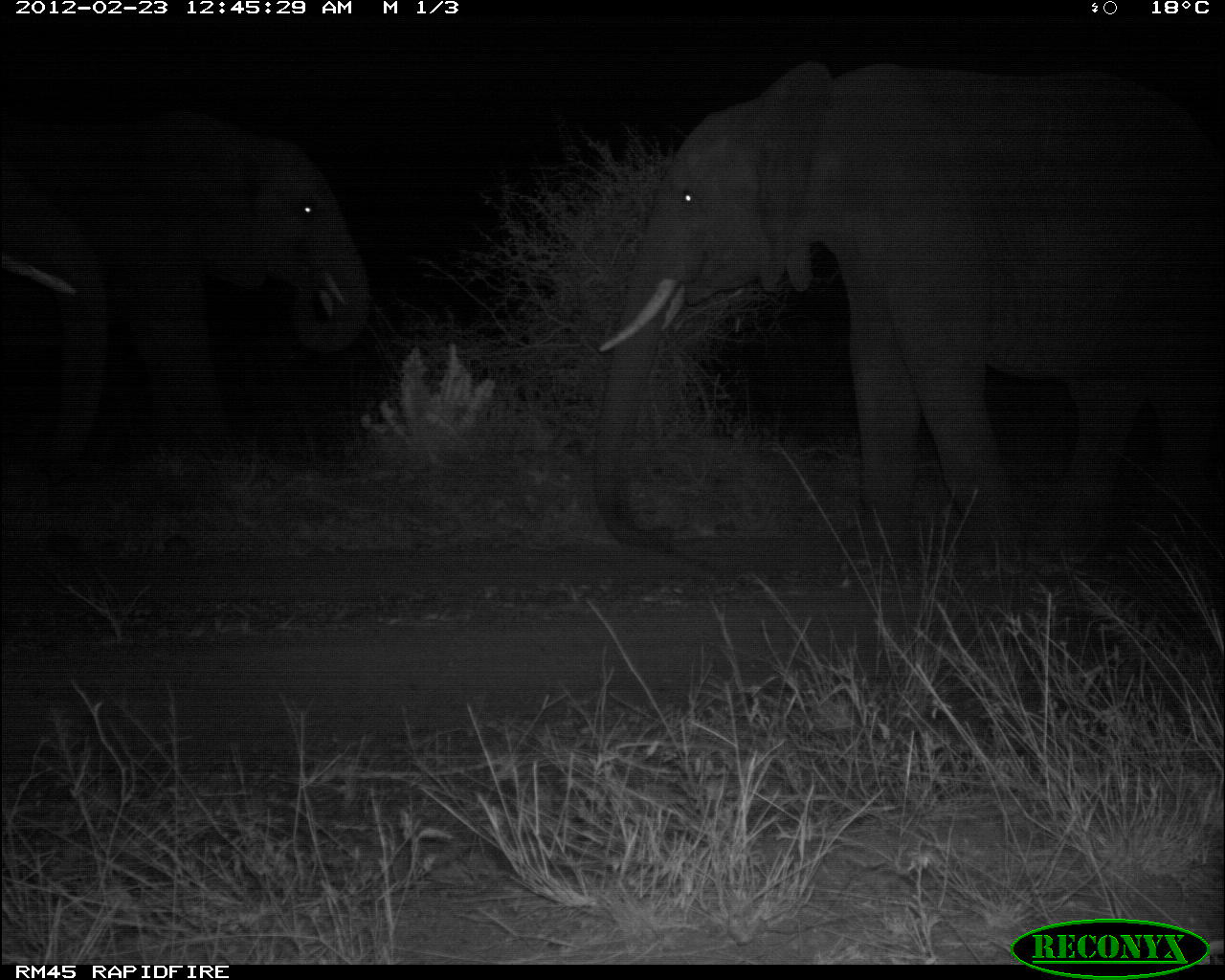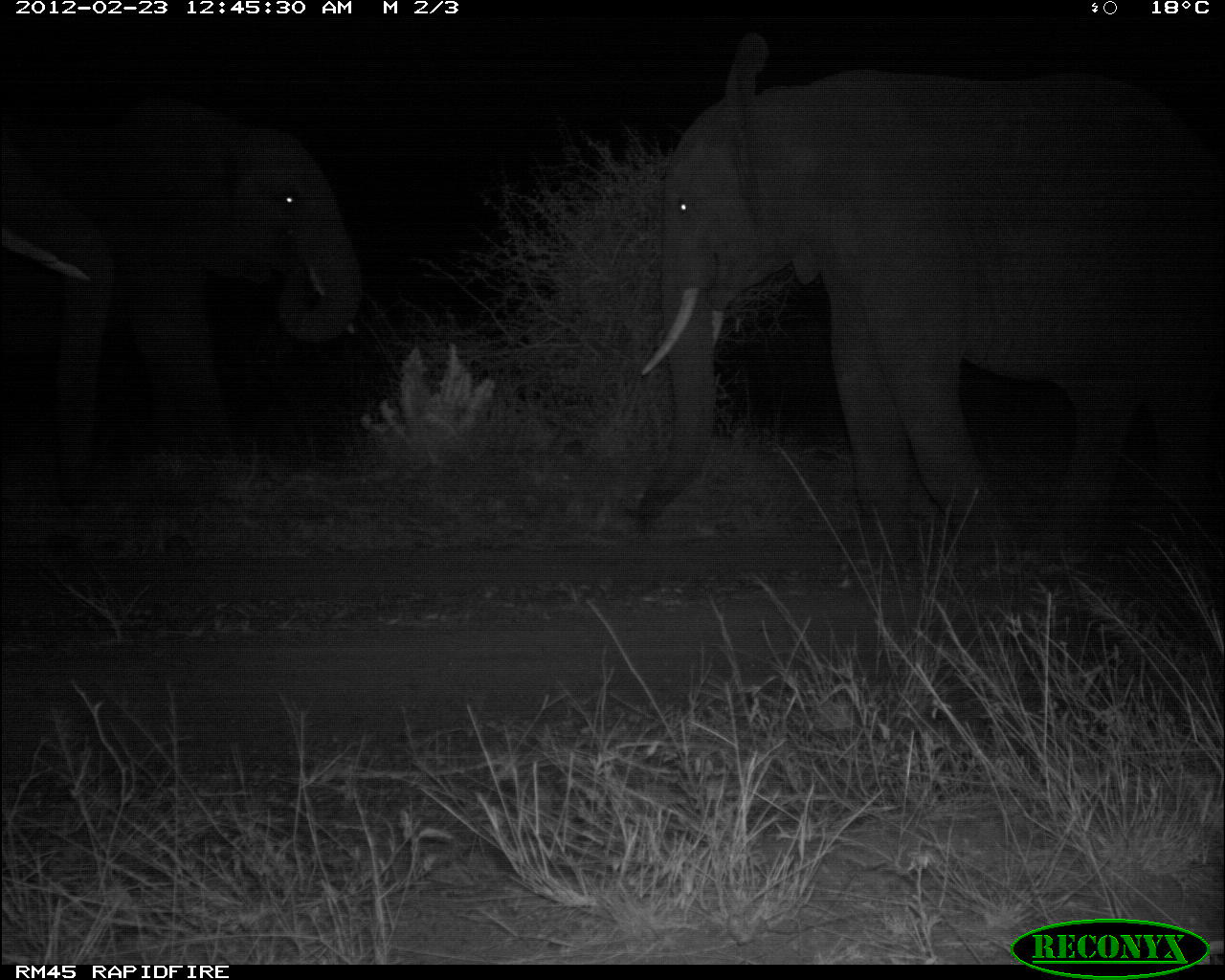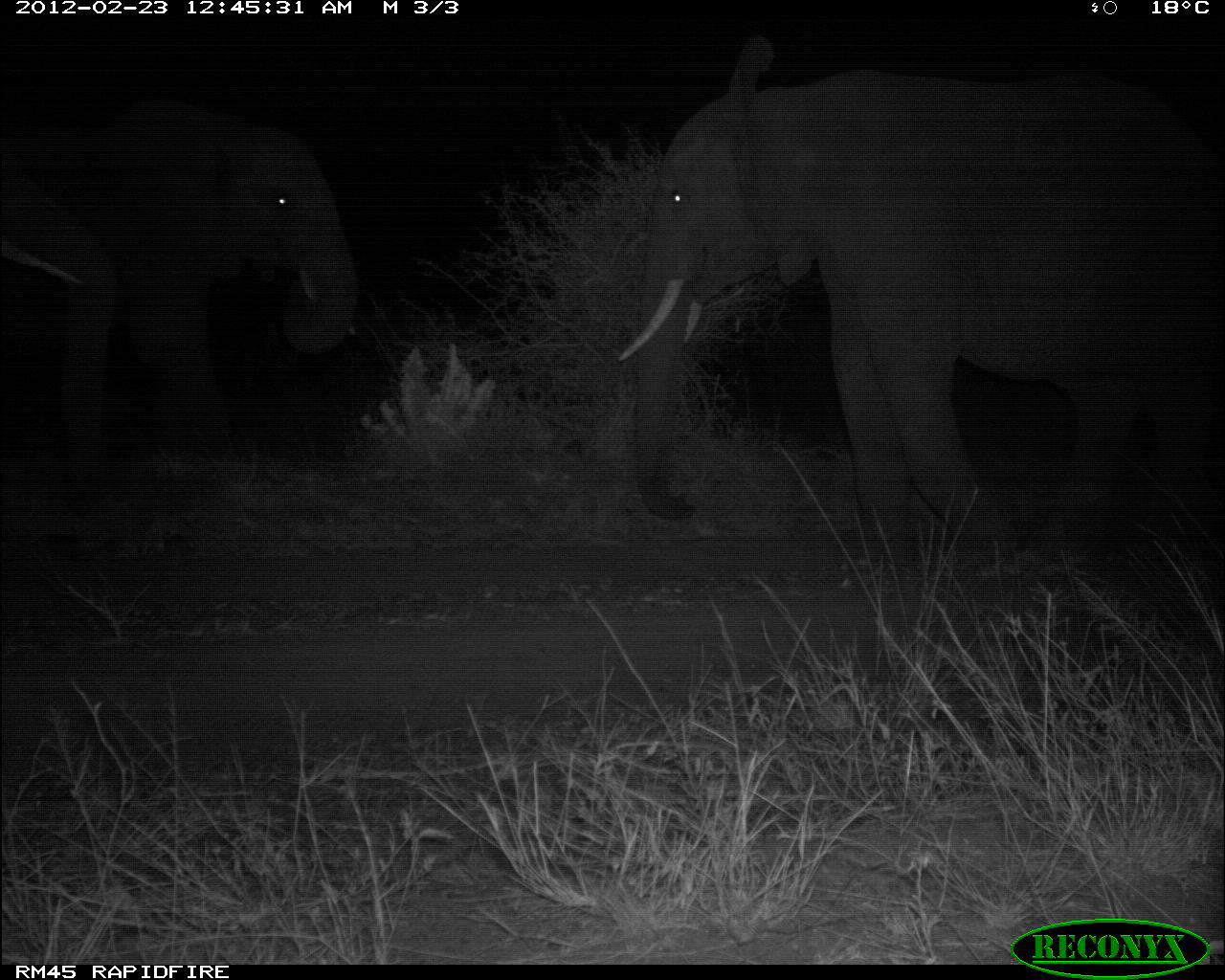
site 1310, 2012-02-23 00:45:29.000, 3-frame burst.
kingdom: Animalia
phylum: Chordata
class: Mammalia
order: Proboscidea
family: Elephantidae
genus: Loxodonta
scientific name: Loxodonta africana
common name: african bush elephant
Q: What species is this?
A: Loxodonta africana (african bush elephant).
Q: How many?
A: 3.